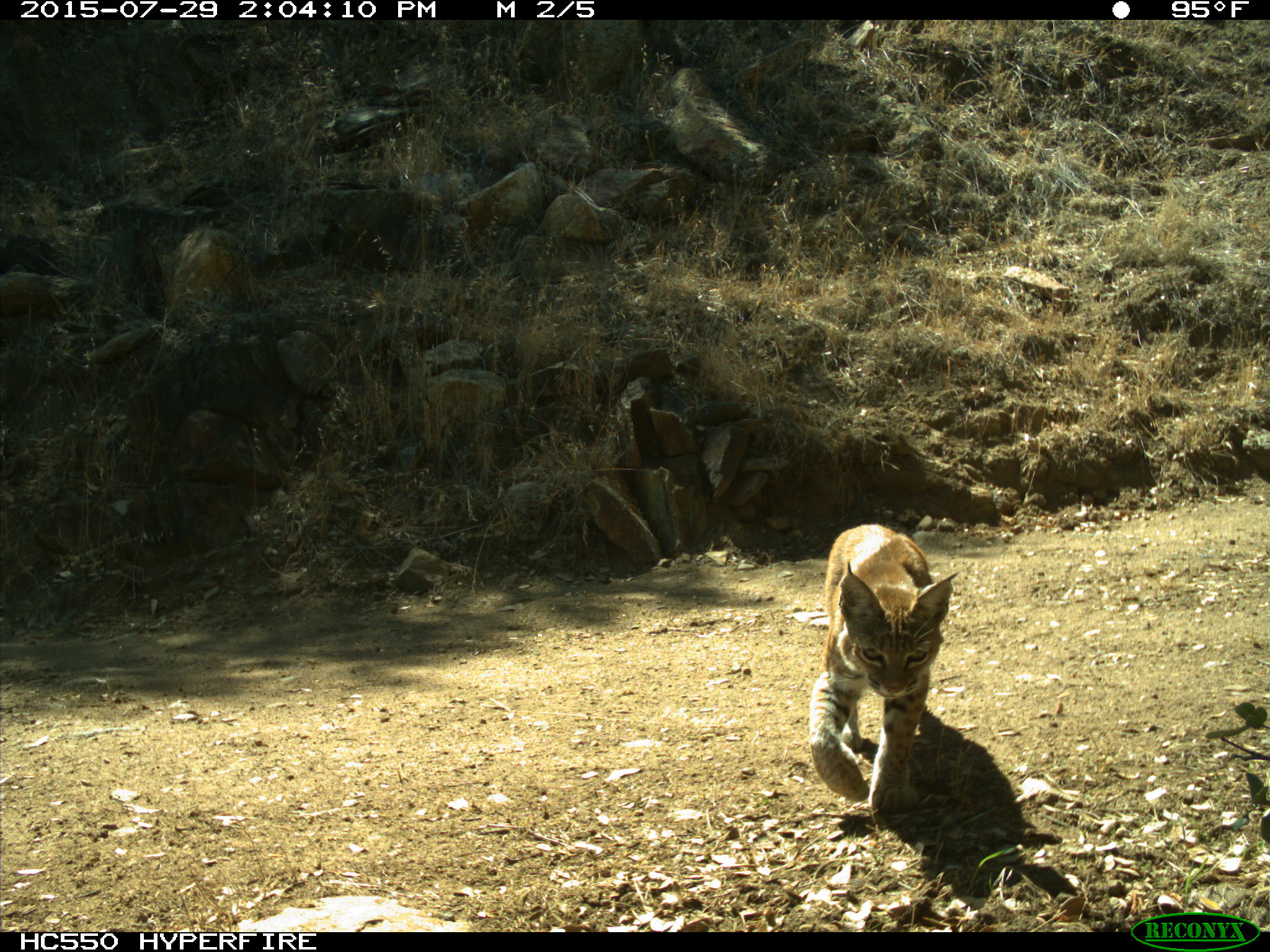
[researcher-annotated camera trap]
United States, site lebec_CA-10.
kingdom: Animalia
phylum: Chordata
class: Mammalia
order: Carnivora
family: Felidae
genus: Lynx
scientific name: Lynx rufus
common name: bobcat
Lynx rufus (bobcat).